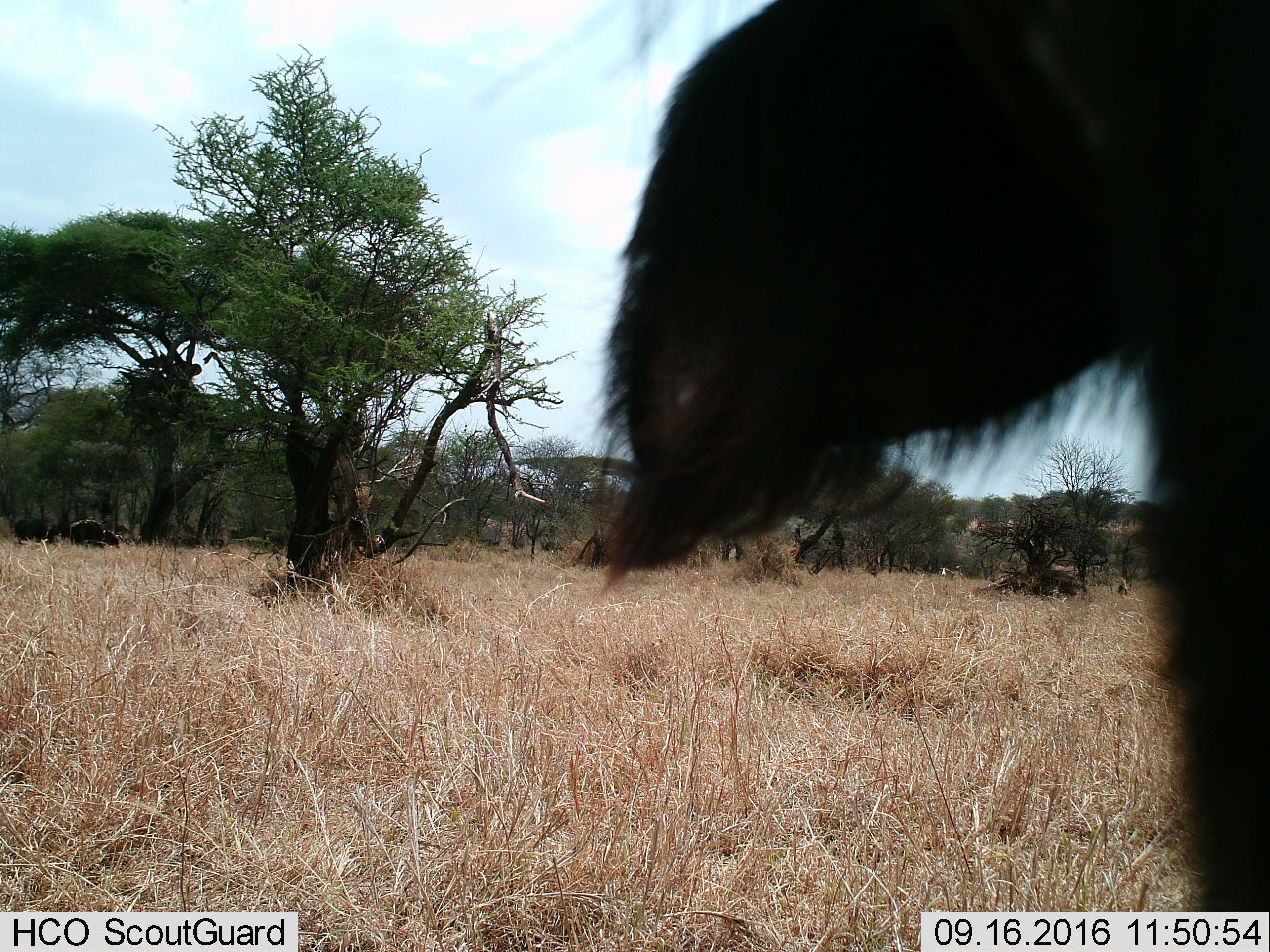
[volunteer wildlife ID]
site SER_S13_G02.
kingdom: Animalia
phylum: Chordata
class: Mammalia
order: Artiodactyla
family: Bovidae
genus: Syncerus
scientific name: Syncerus caffer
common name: african buffalo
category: buffalo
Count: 4.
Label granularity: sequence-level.